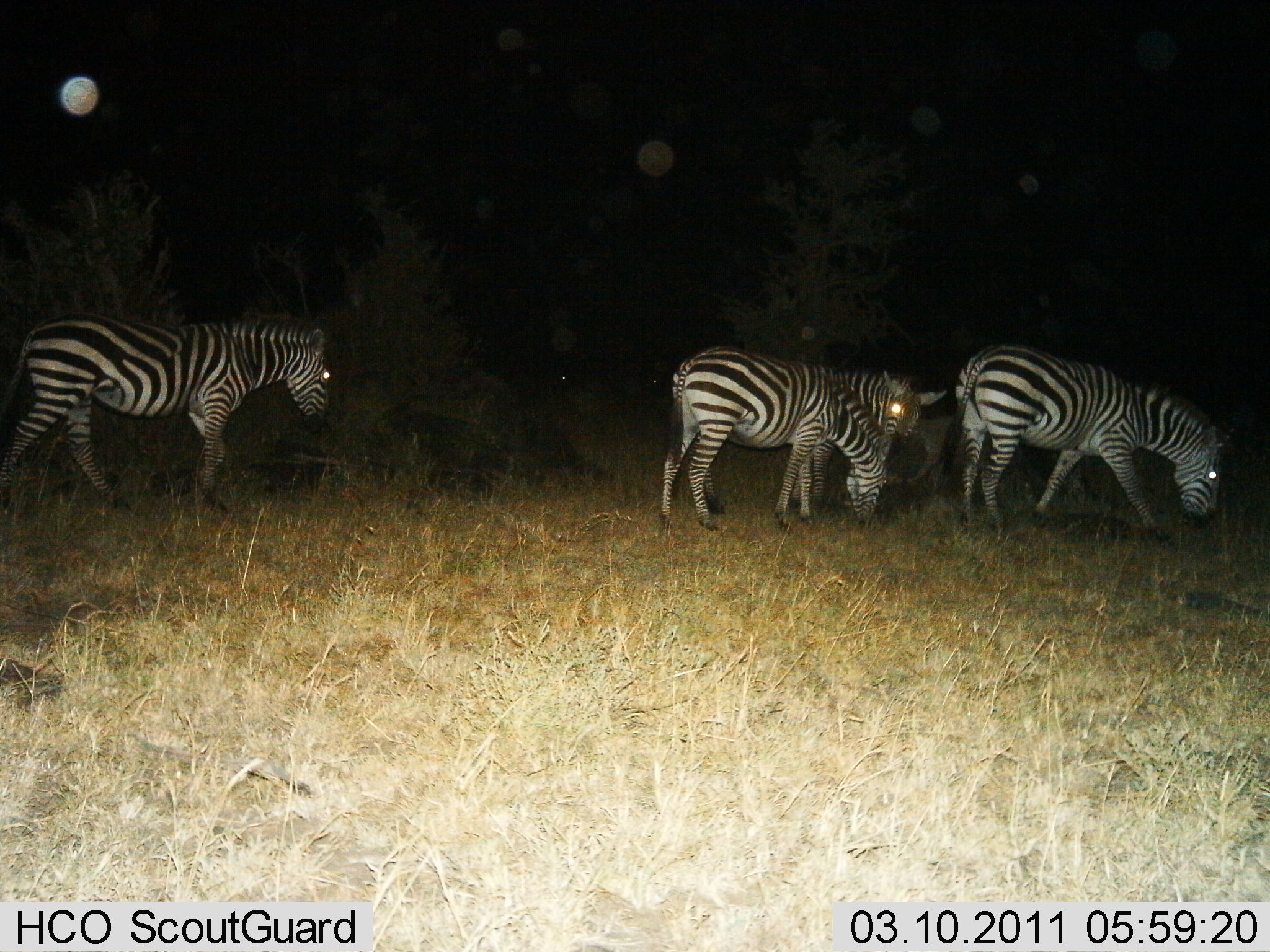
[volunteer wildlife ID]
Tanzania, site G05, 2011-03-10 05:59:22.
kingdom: Animalia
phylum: Chordata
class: Mammalia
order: Perissodactyla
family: Equidae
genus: Equus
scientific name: Equus quagga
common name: plains zebra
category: zebra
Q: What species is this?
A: Zebra (plains zebra) (Equus quagga).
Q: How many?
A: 4.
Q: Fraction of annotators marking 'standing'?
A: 46%.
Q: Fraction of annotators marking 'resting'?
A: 0%.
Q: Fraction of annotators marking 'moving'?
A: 31%.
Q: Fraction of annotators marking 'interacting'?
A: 0%.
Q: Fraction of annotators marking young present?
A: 0%.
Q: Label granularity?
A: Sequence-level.